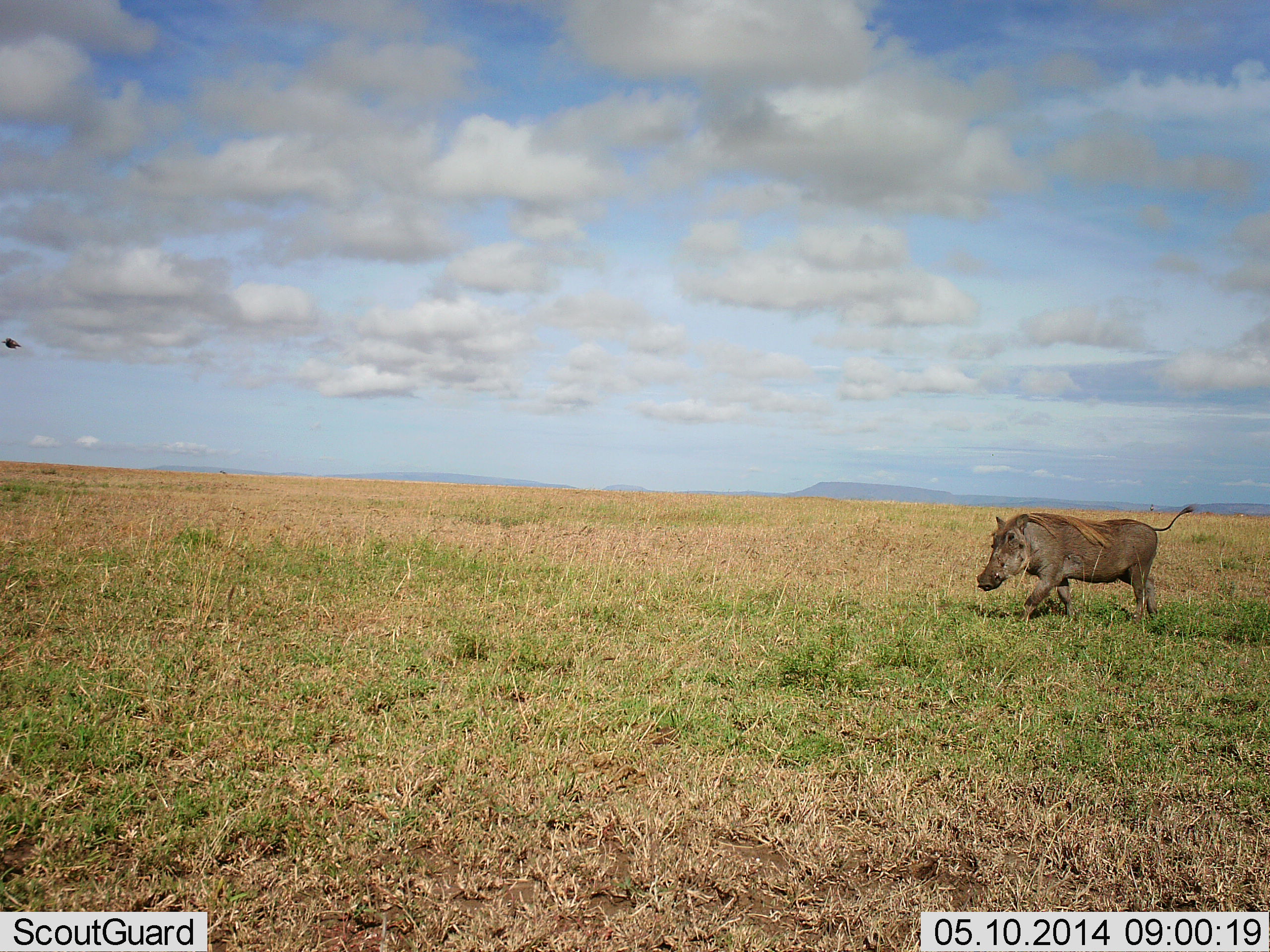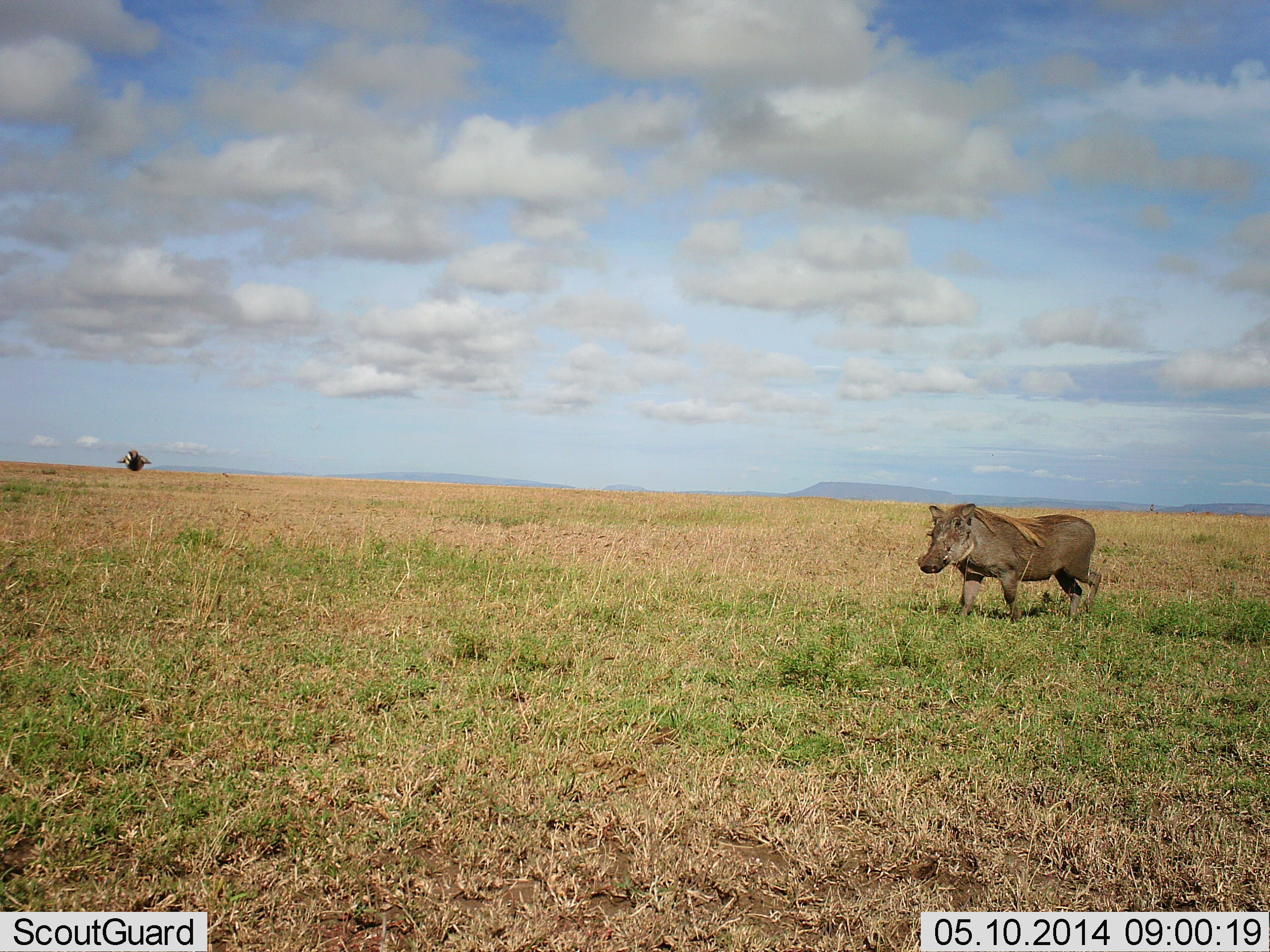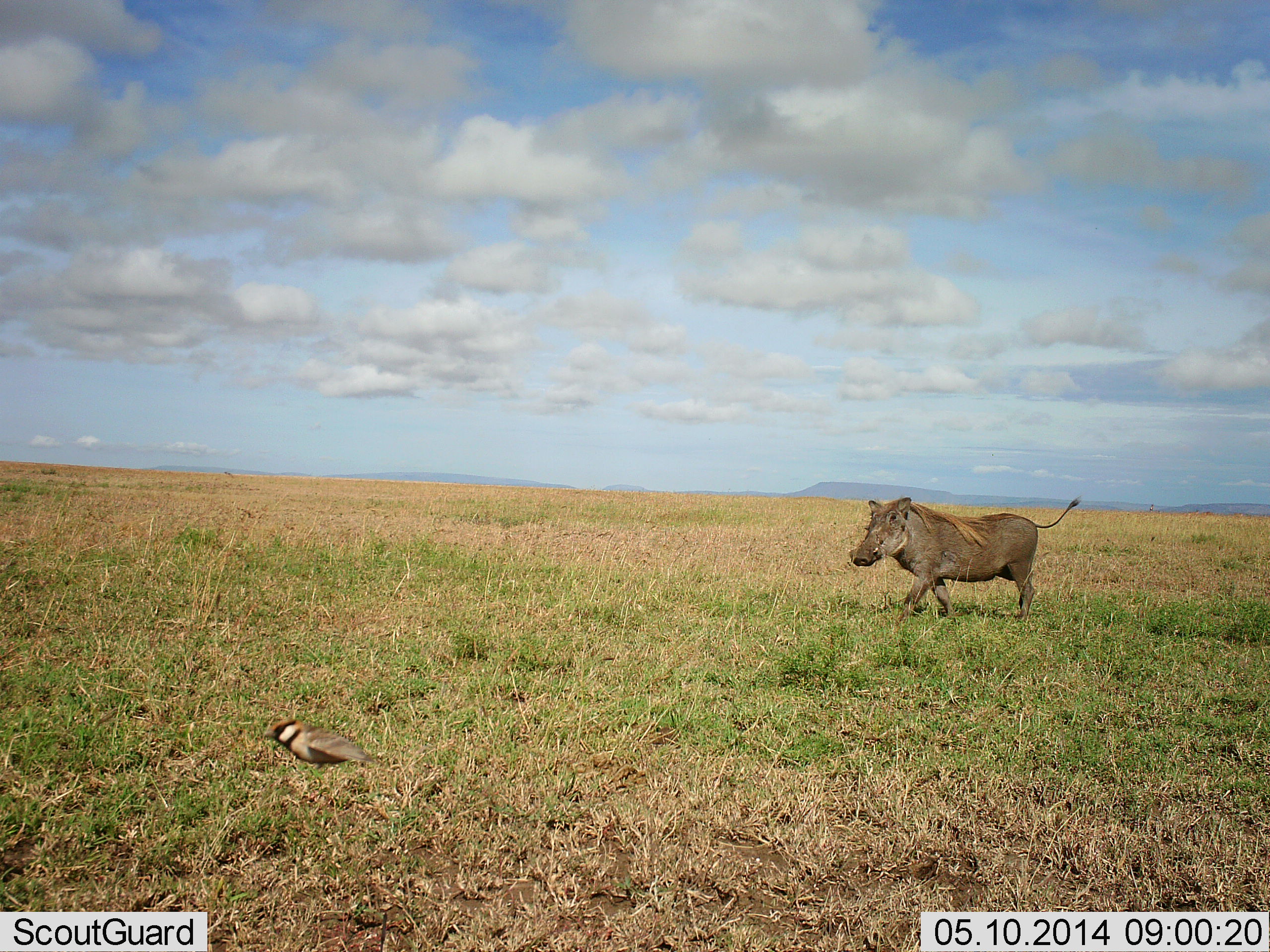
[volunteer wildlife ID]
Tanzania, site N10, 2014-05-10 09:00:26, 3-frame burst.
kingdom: Animalia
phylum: Chordata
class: Aves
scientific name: Aves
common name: bird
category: otherbird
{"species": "otherbird (bird) (Aves)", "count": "1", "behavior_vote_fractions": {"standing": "0%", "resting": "0%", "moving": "100%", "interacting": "0%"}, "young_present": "0%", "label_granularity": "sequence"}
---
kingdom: Animalia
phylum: Chordata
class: Mammalia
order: Artiodactyla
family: Suidae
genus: Phacochoerus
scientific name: Phacochoerus africanus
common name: warthog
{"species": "warthog (Phacochoerus africanus)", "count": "1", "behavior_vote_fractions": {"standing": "6%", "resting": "0%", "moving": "94%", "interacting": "0%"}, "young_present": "0%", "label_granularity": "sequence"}